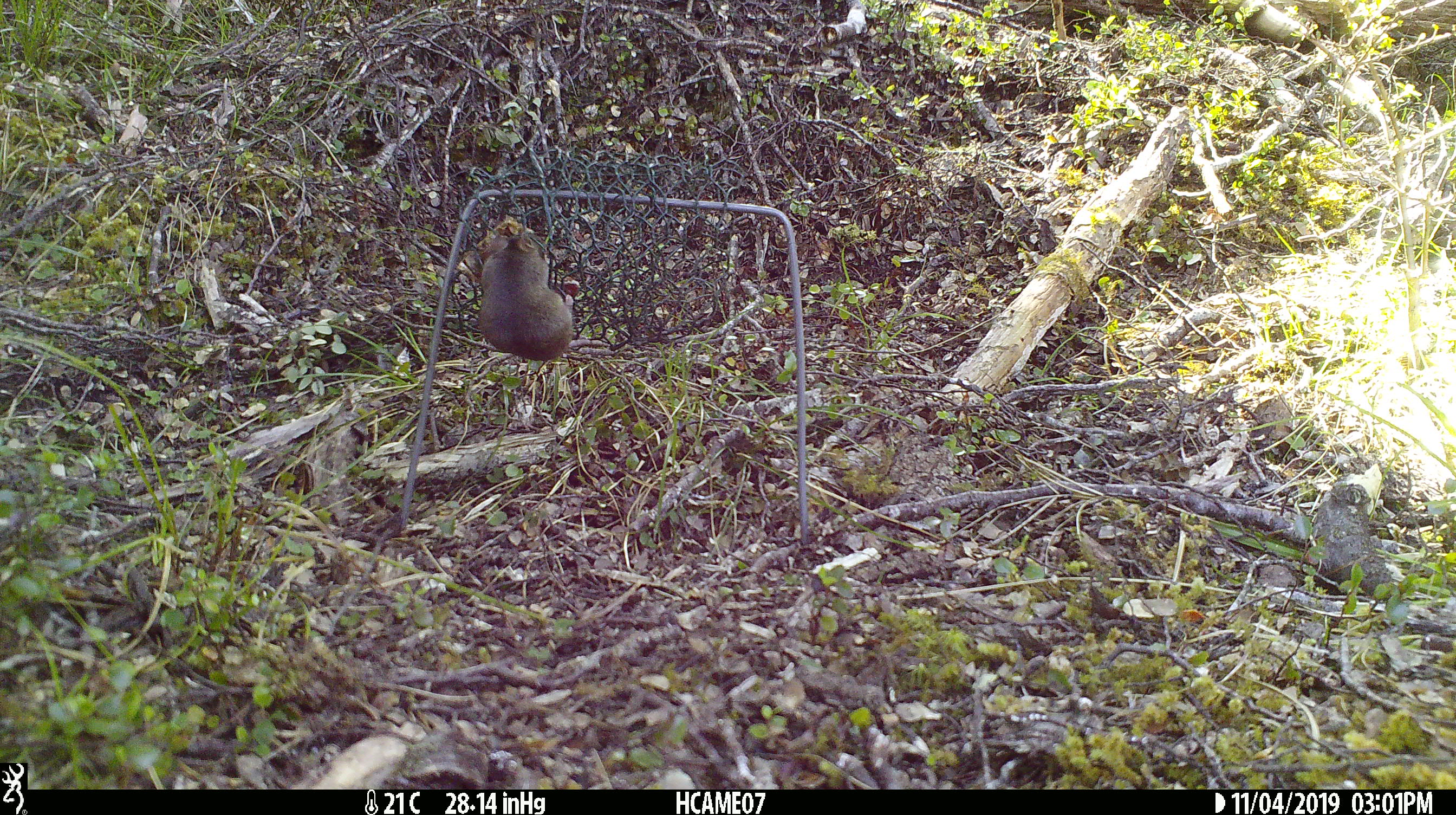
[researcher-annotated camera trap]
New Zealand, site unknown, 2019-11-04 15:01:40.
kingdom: Animalia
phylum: Chordata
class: Mammalia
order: Rodentia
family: Muridae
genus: Mus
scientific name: Mus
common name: mouse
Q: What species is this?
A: Mouse (Mus).